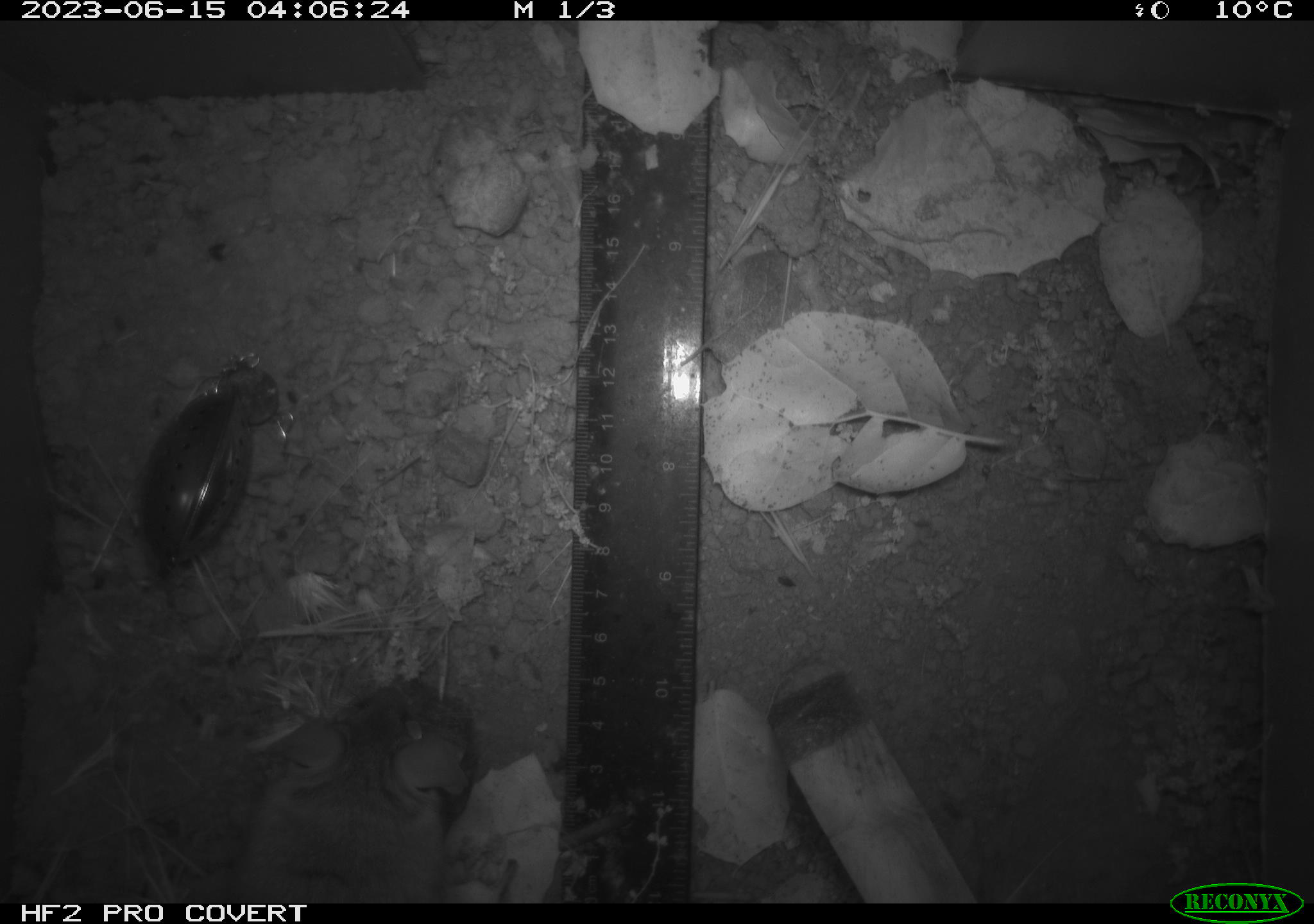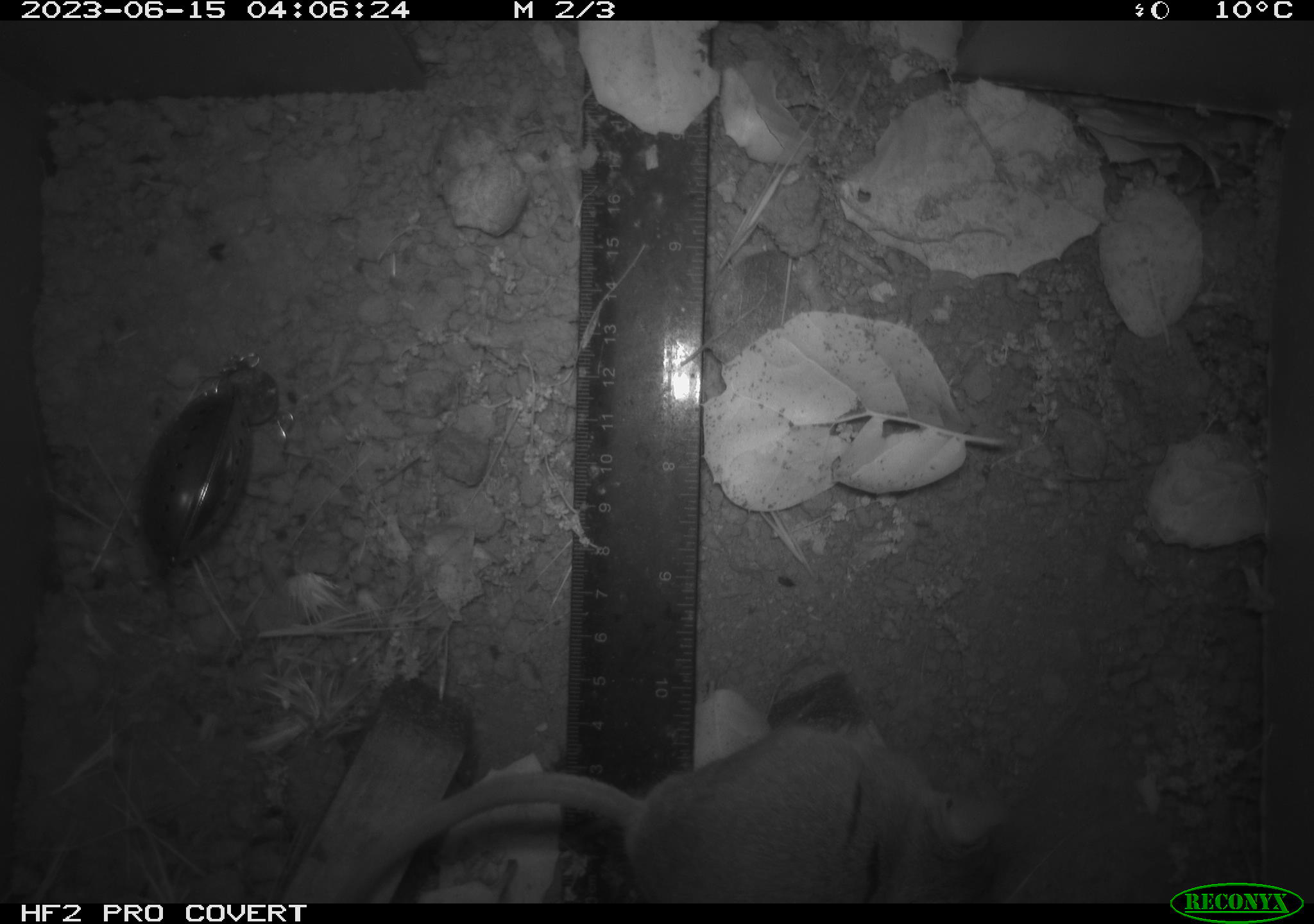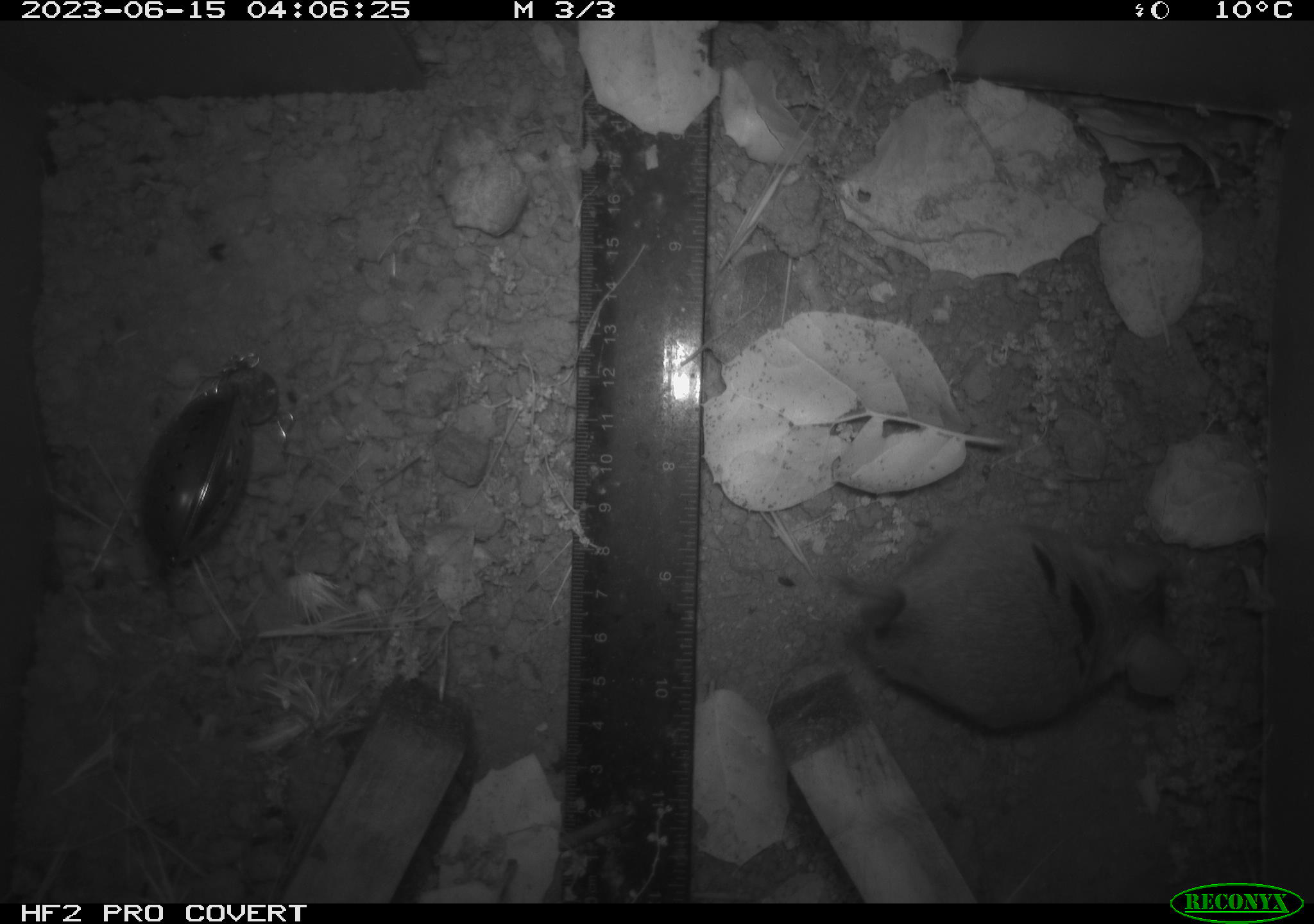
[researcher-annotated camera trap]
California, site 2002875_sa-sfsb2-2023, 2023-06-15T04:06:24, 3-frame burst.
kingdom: Animalia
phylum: Chordata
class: Mammalia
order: Rodentia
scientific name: Rodentia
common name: mouse species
Mouse species (Rodentia).